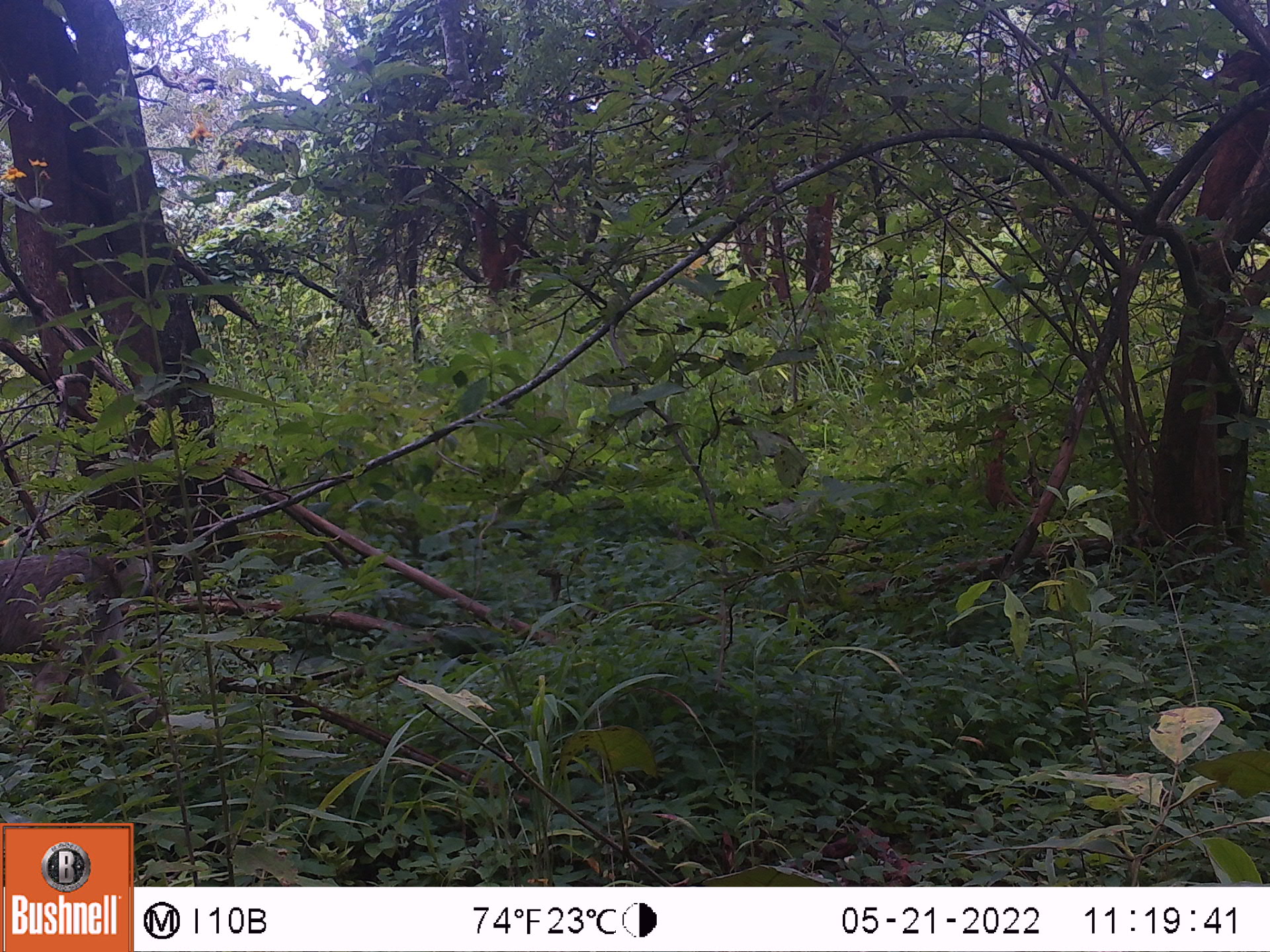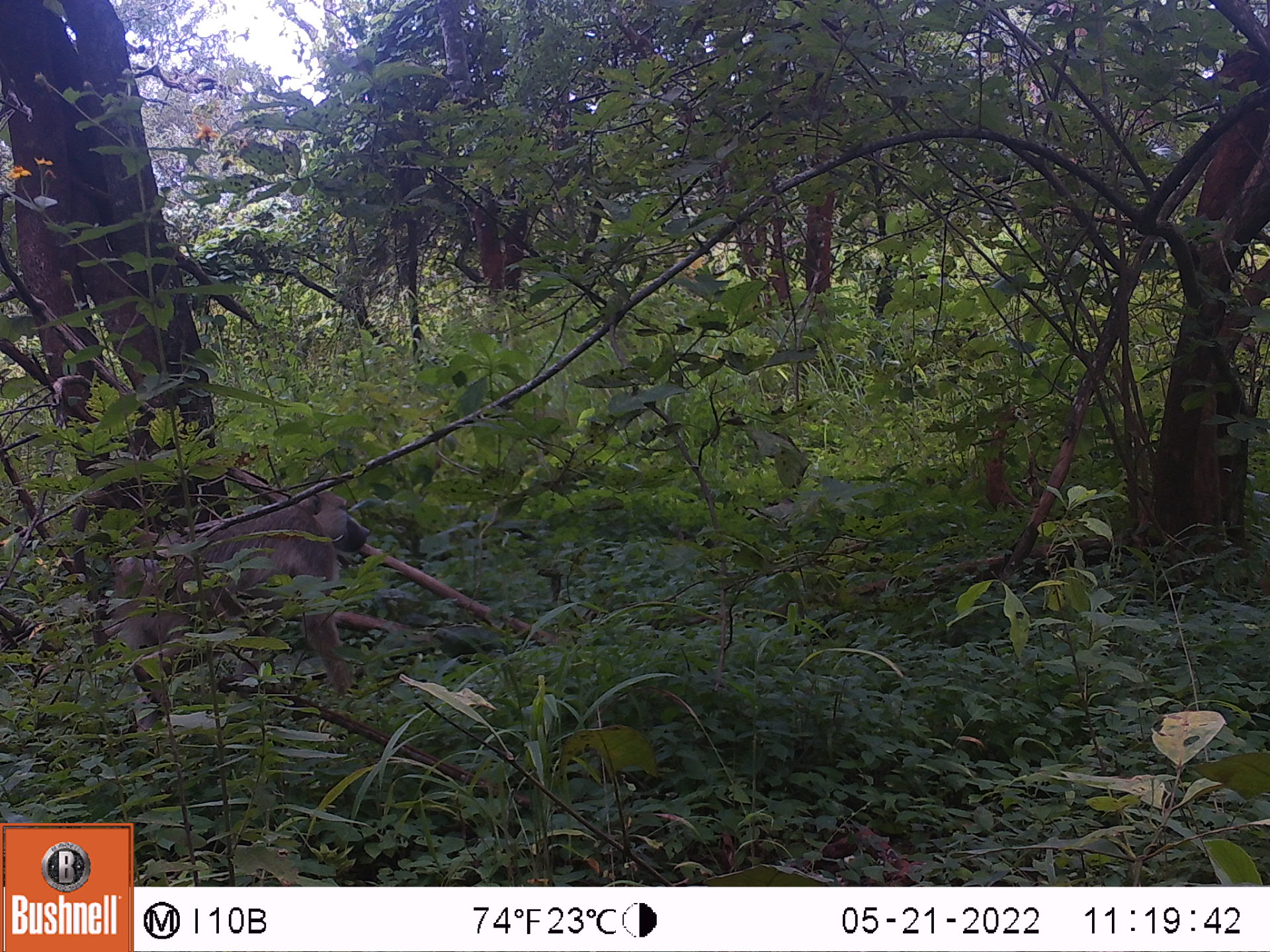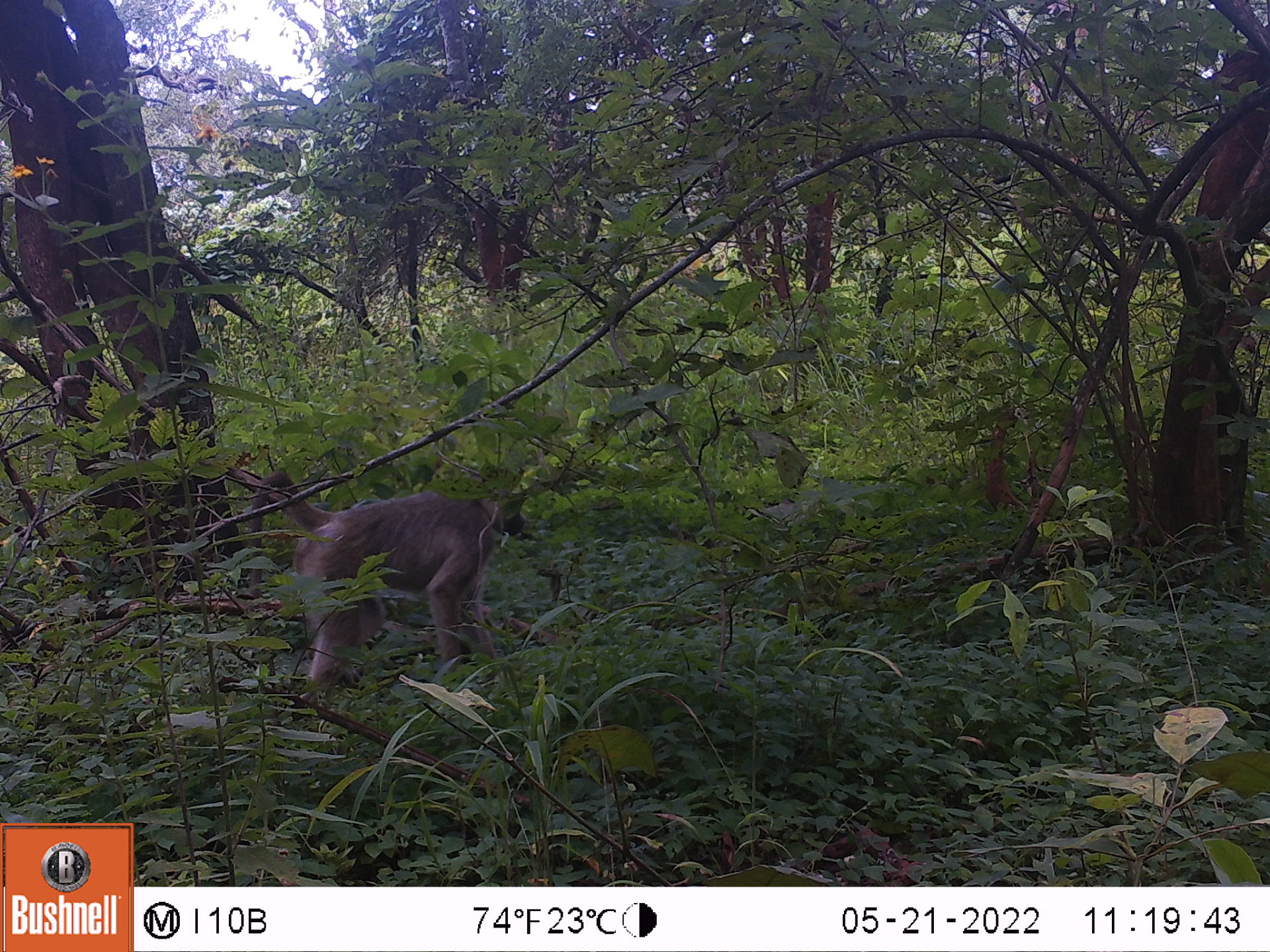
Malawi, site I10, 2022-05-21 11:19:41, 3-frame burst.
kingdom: Animalia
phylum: Chordata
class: Mammalia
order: Primates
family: Cercopithecidae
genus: Papio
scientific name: Papio cynocephalus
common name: yellow baboon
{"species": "yellow baboon (Papio cynocephalus)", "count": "1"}